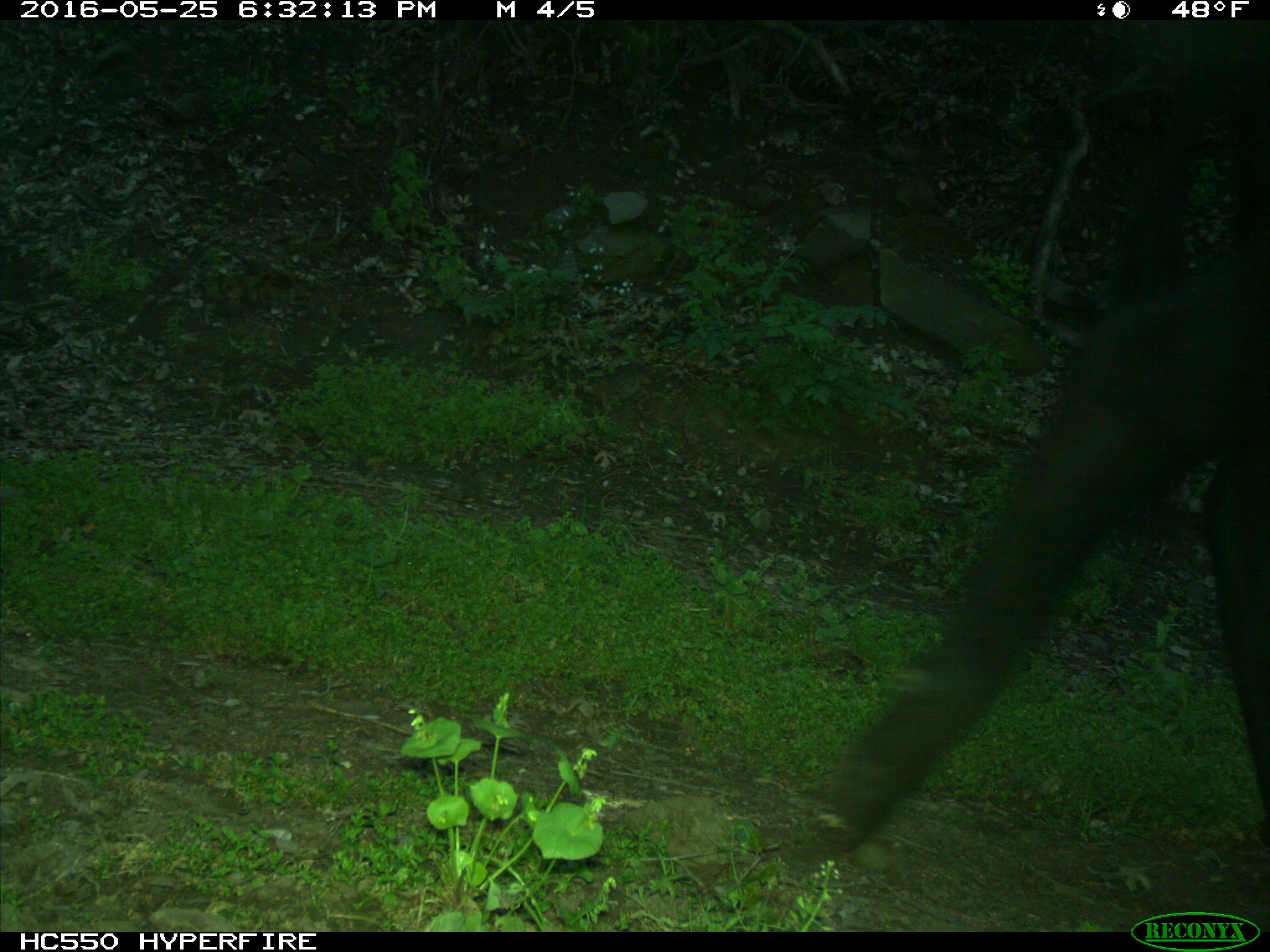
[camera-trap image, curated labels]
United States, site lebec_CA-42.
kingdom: Animalia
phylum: Chordata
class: Mammalia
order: Artiodactyla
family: Bovidae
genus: Bos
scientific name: Bos taurus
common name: domestic cow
Bos taurus (domestic cow).